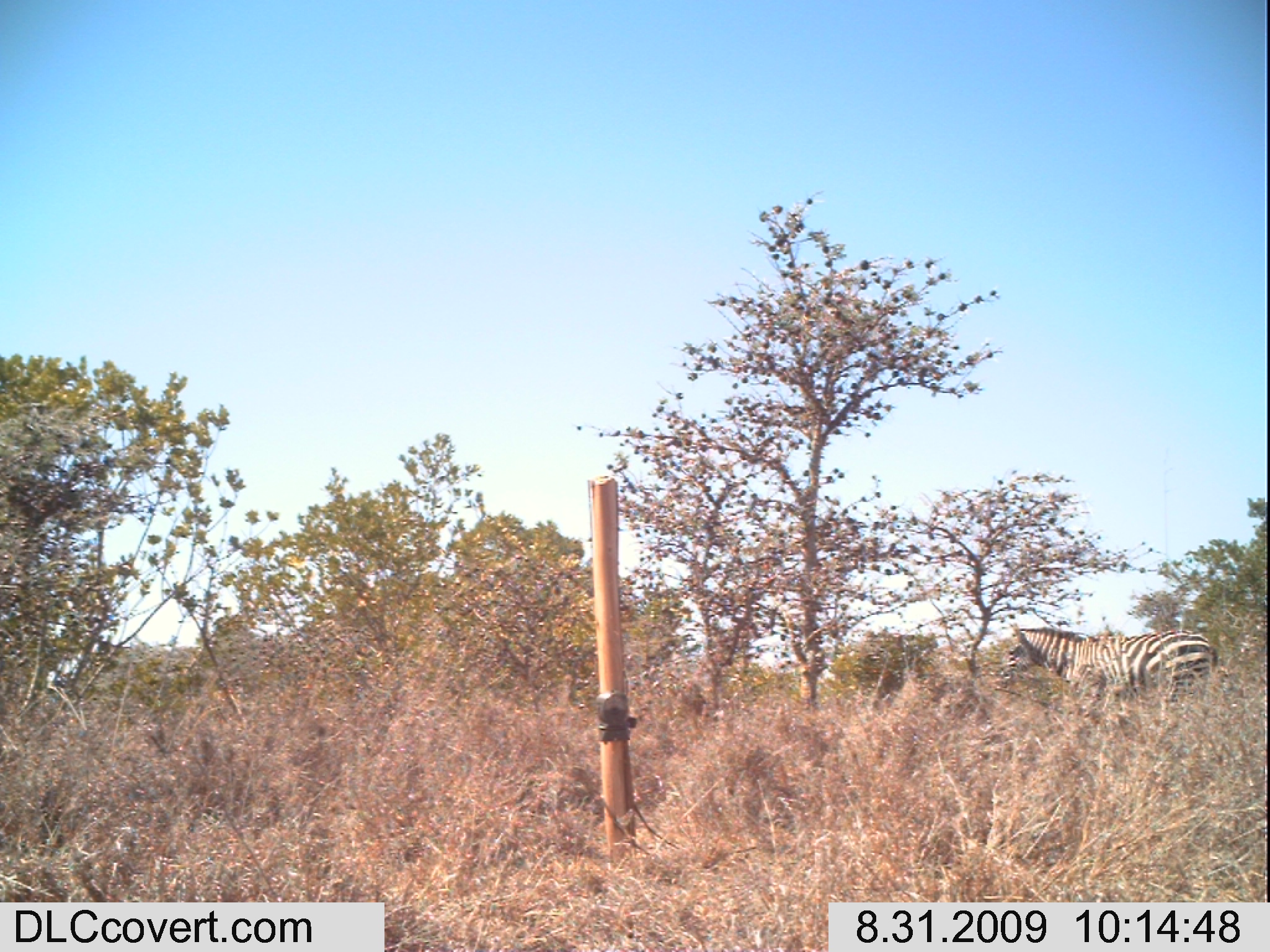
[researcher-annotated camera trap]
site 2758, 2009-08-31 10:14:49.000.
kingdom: Animalia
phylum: Chordata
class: Mammalia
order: Perissodactyla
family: Equidae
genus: Equus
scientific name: Equus quagga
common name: plains zebra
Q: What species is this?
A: Equus quagga (plains zebra).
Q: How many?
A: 1.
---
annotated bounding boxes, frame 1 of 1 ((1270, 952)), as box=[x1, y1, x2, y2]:
equus quagga: box=[1000, 623, 1216, 708]